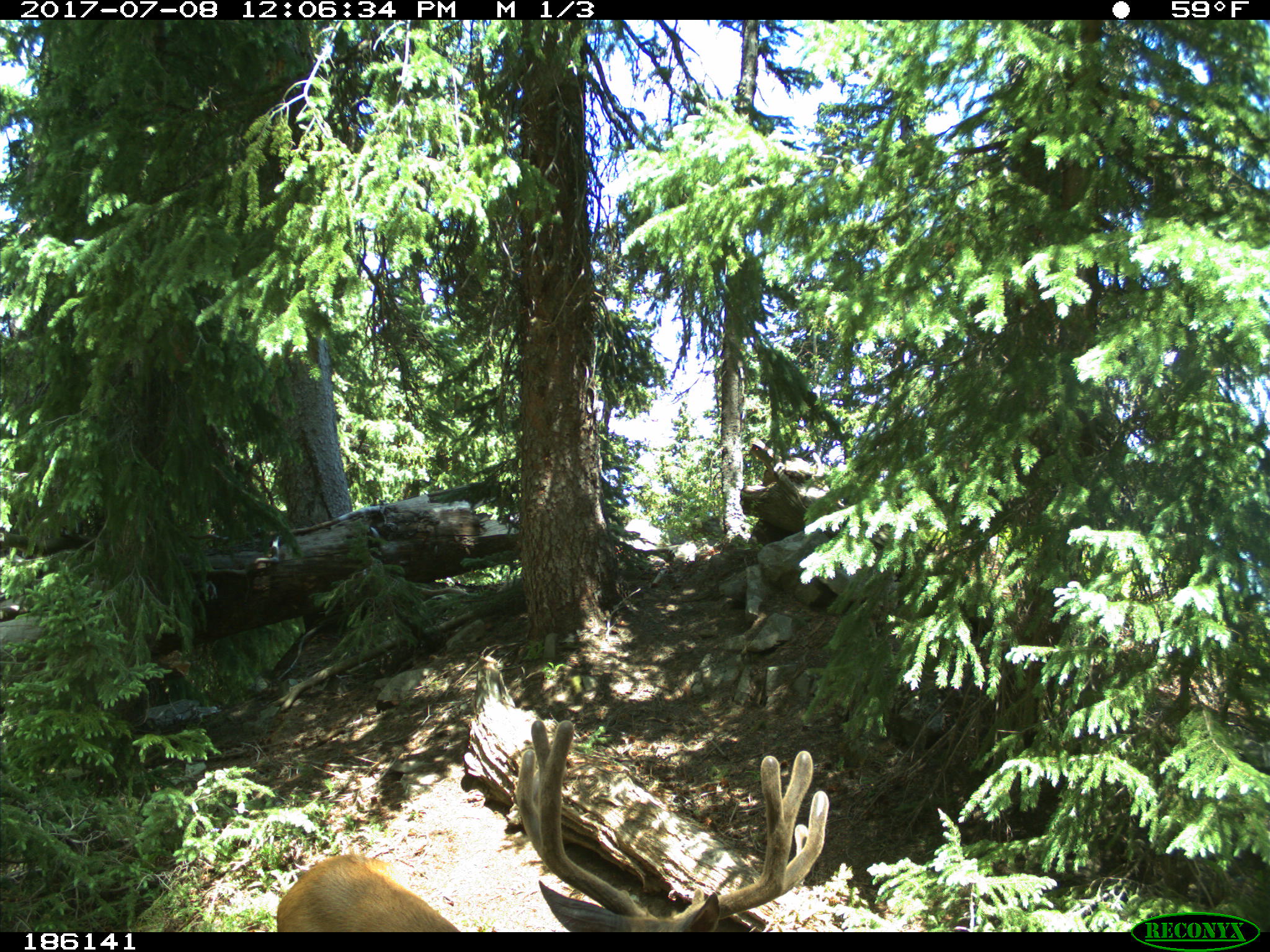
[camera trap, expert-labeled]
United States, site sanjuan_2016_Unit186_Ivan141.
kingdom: Animalia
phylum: Chordata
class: Mammalia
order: Artiodactyla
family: Cervidae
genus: Odocoileus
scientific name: Odocoileus hemionus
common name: mule deer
Odocoileus hemionus (mule deer).